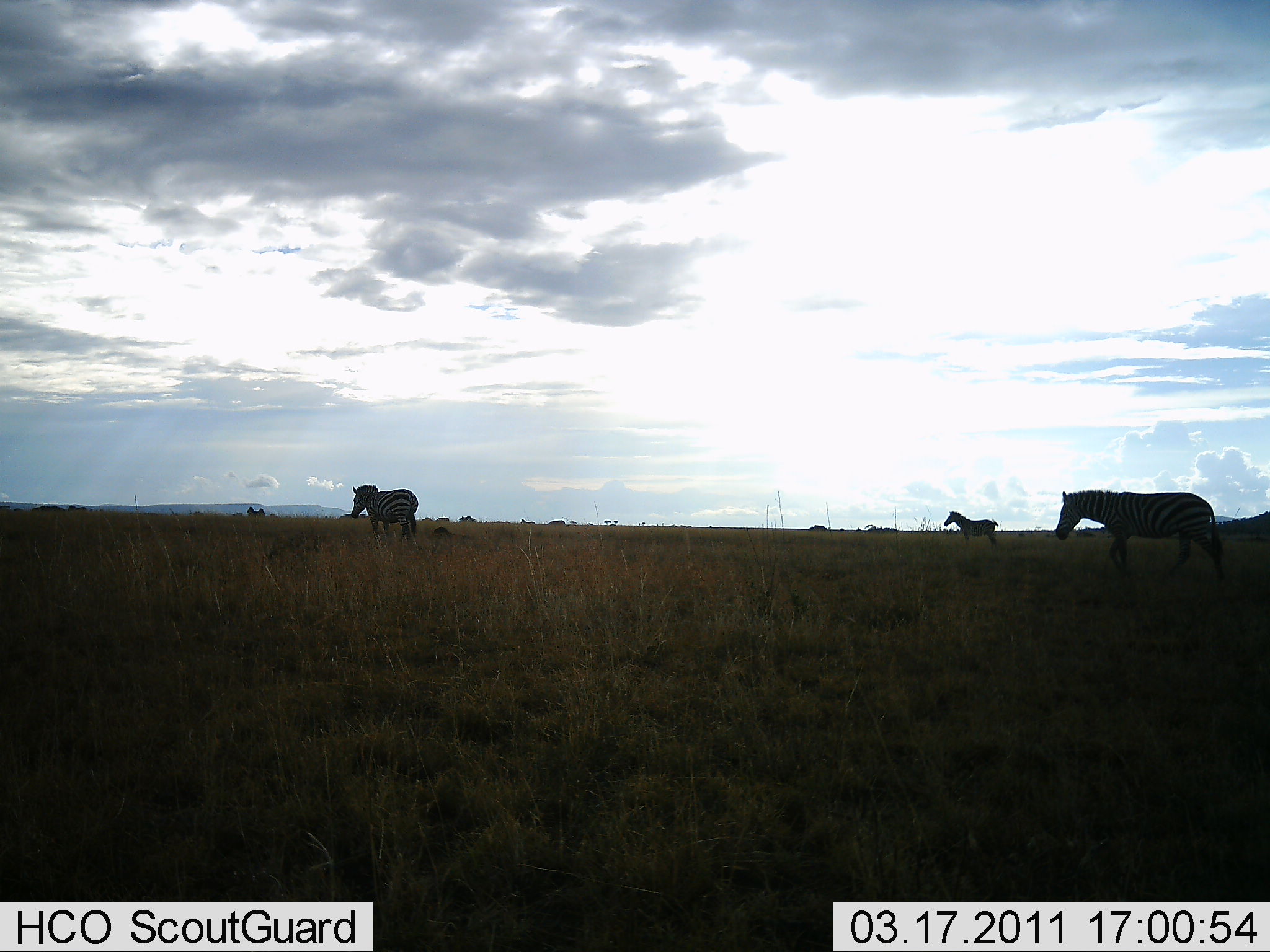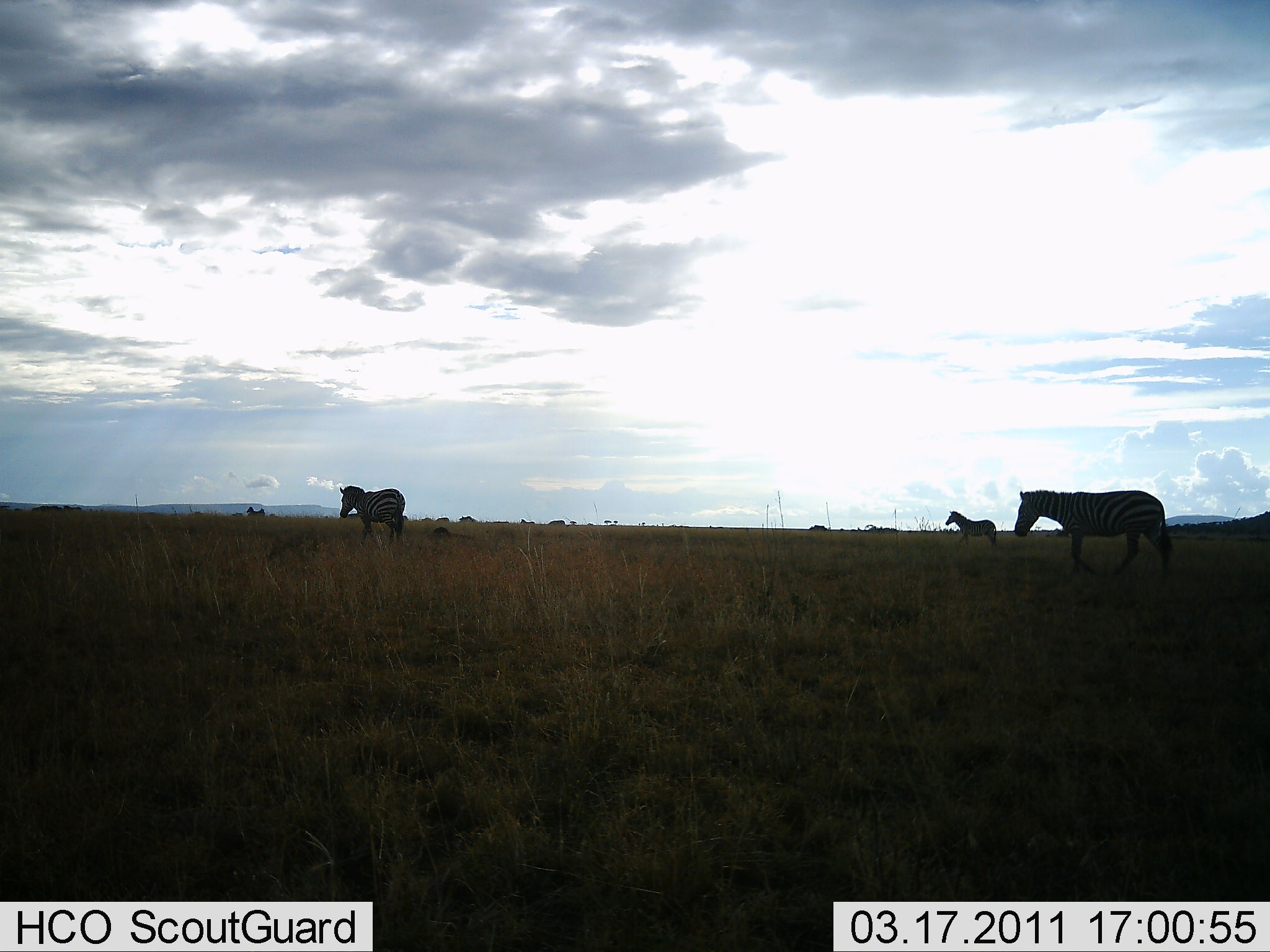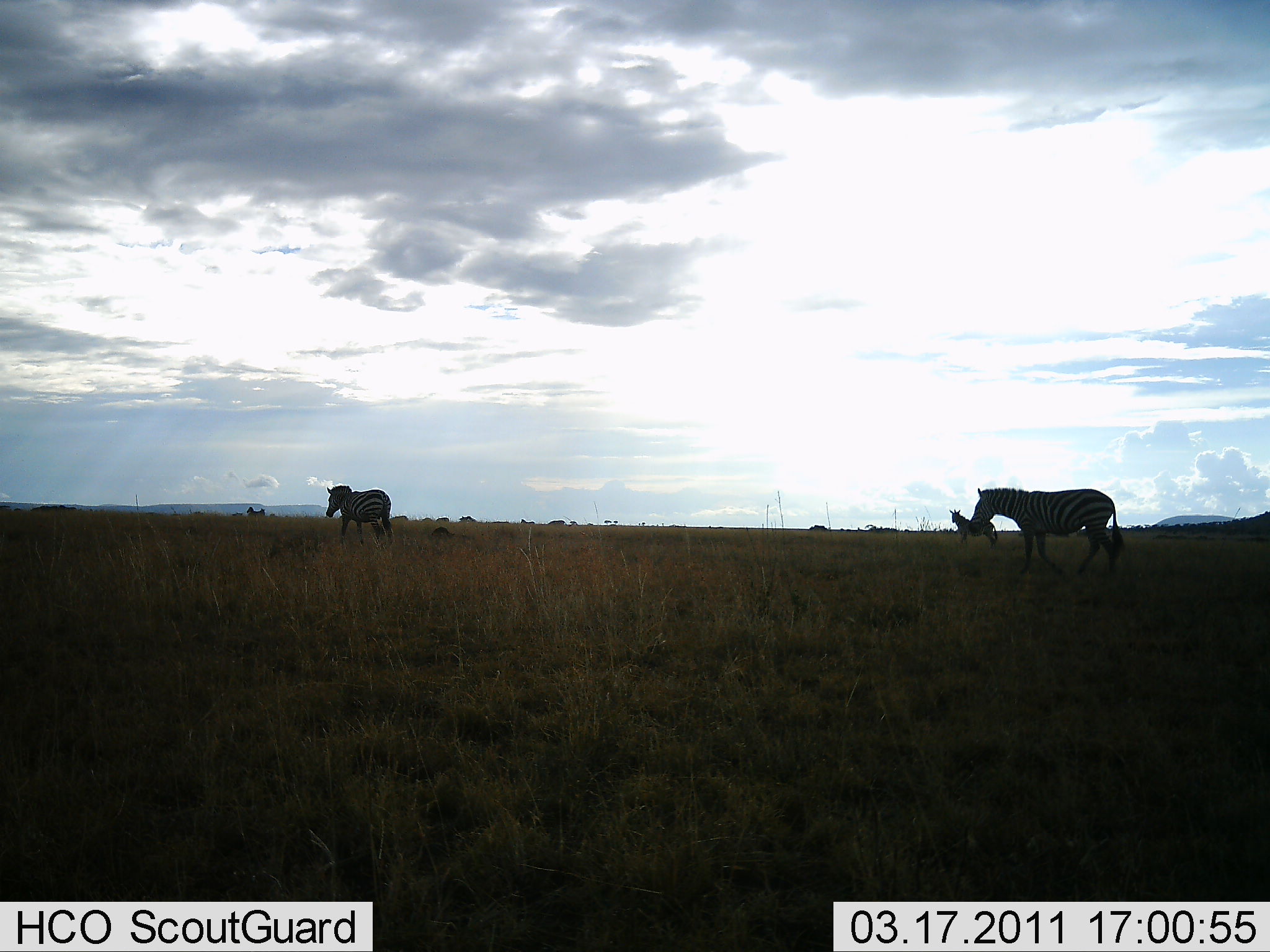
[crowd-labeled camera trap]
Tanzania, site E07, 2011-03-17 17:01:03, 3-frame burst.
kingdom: Animalia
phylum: Chordata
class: Mammalia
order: Perissodactyla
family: Equidae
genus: Equus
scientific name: Equus quagga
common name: plains zebra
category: zebra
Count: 3.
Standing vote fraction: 55%.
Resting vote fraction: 9%.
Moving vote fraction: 100%.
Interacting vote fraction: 0%.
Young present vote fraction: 9%.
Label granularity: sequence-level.